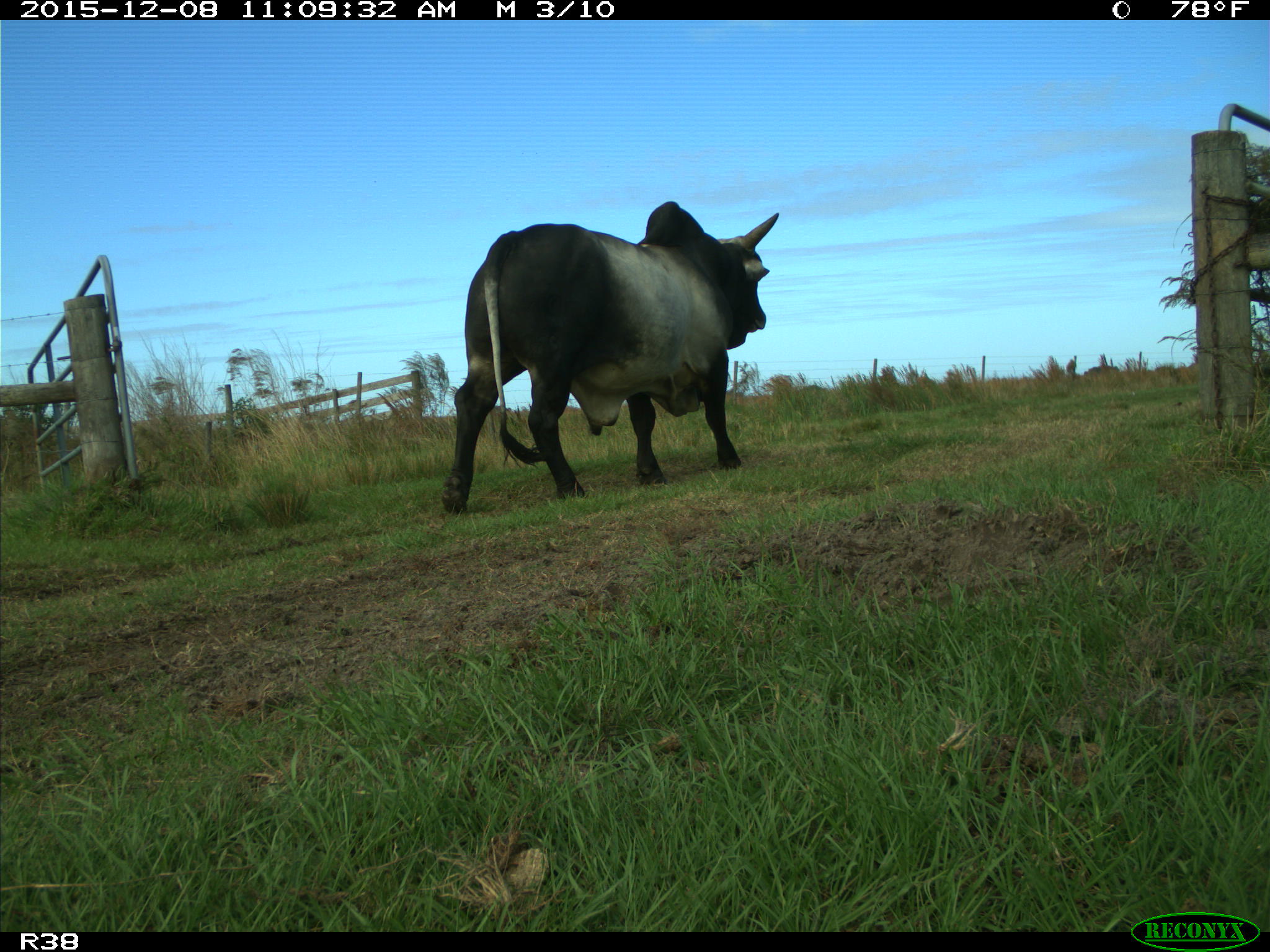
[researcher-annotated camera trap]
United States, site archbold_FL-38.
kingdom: Animalia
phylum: Chordata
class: Mammalia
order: Artiodactyla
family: Bovidae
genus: Bos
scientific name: Bos taurus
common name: domestic cow